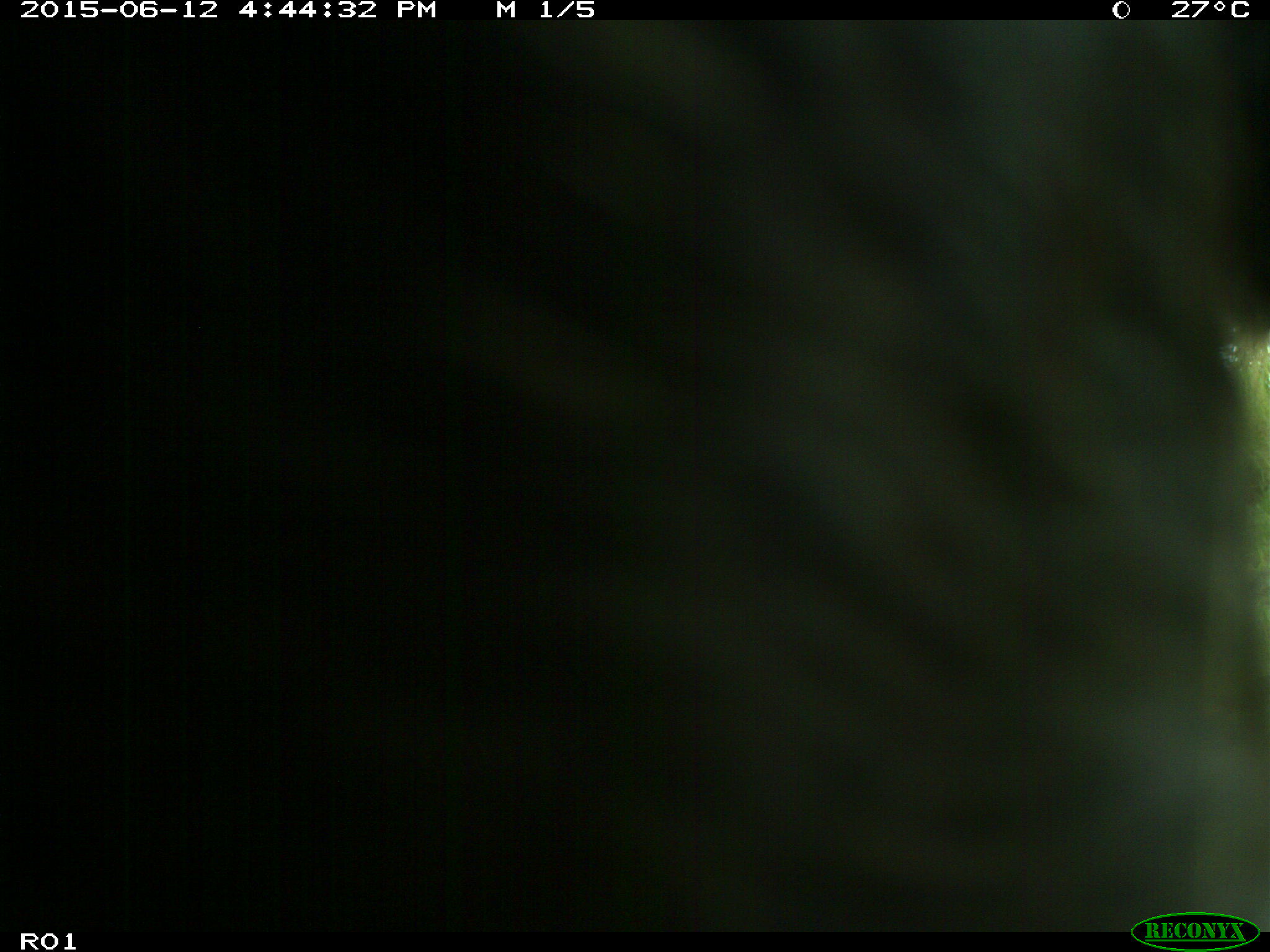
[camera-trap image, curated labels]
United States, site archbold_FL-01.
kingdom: Animalia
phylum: Chordata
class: Mammalia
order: Artiodactyla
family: Bovidae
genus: Bos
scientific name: Bos taurus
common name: domestic cow